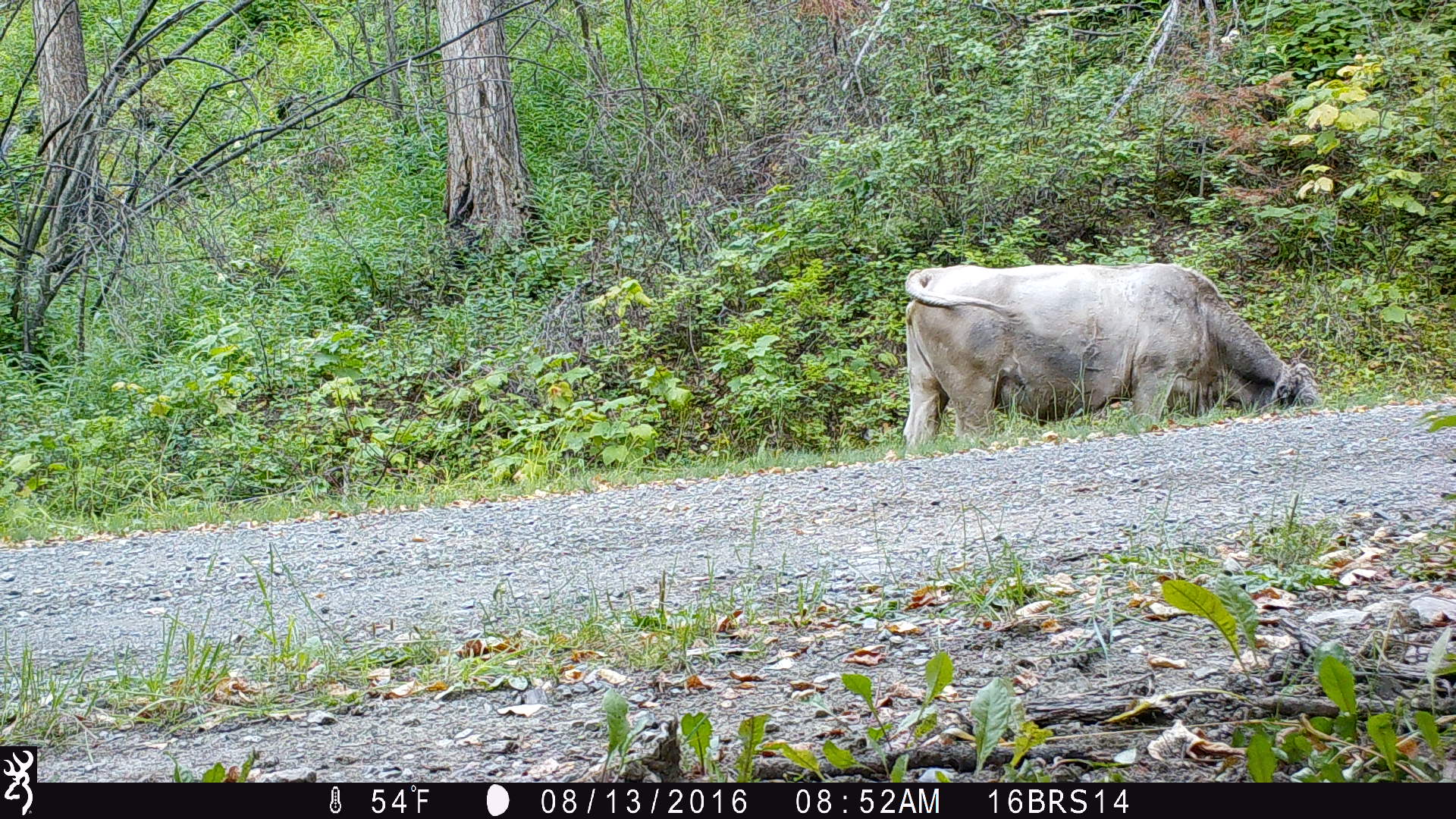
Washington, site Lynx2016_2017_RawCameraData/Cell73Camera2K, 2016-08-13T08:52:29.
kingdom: Animalia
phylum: Chordata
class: Mammalia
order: Artiodactyla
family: Bovidae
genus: Bos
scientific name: Bos taurus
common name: domestic cattle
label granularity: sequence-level